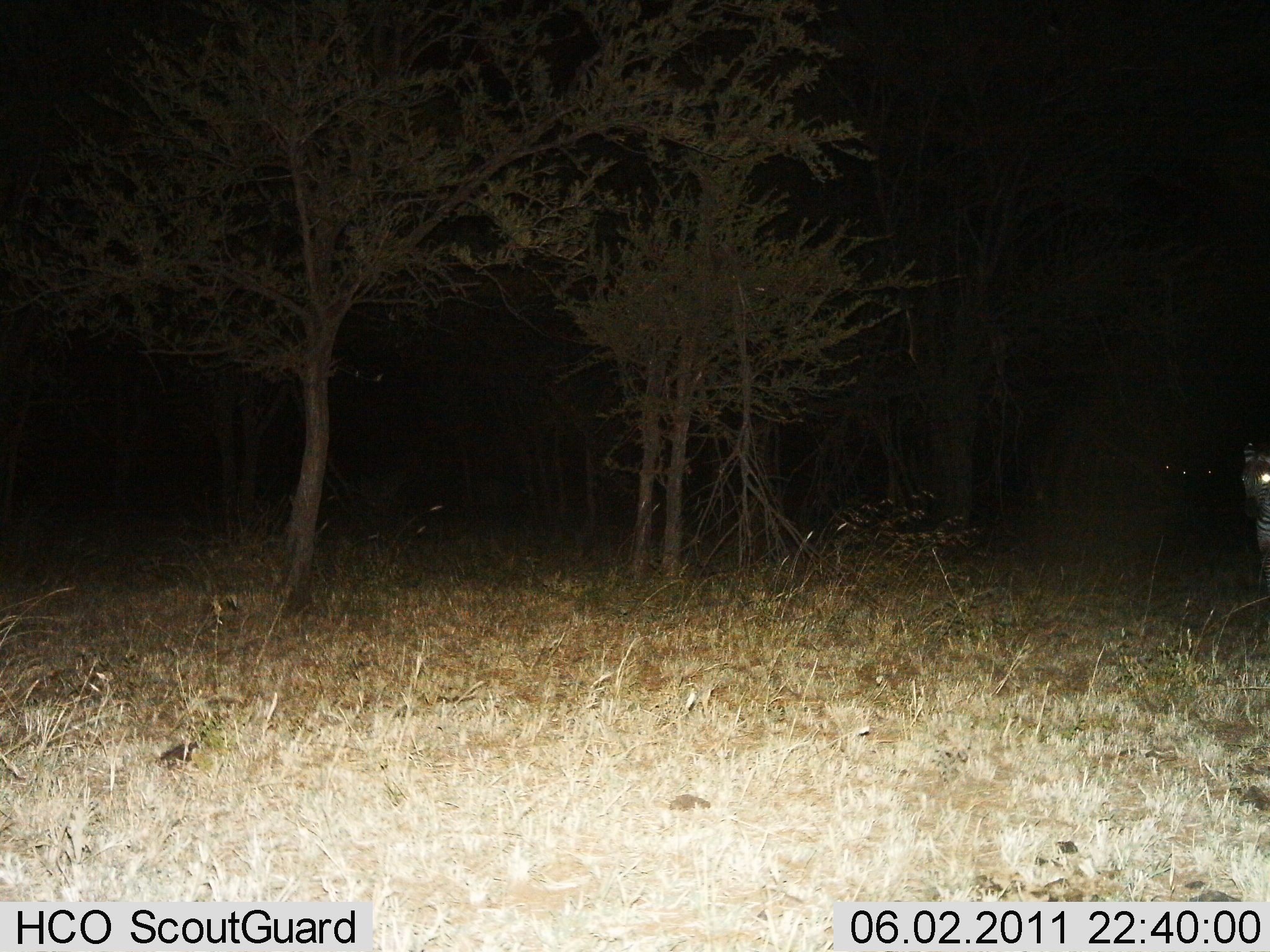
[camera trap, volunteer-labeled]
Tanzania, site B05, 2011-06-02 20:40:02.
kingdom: Animalia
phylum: Chordata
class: Mammalia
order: Perissodactyla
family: Equidae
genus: Equus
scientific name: Equus quagga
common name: plains zebra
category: zebra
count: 1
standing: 50%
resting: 0%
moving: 50%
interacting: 0%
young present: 0%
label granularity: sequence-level